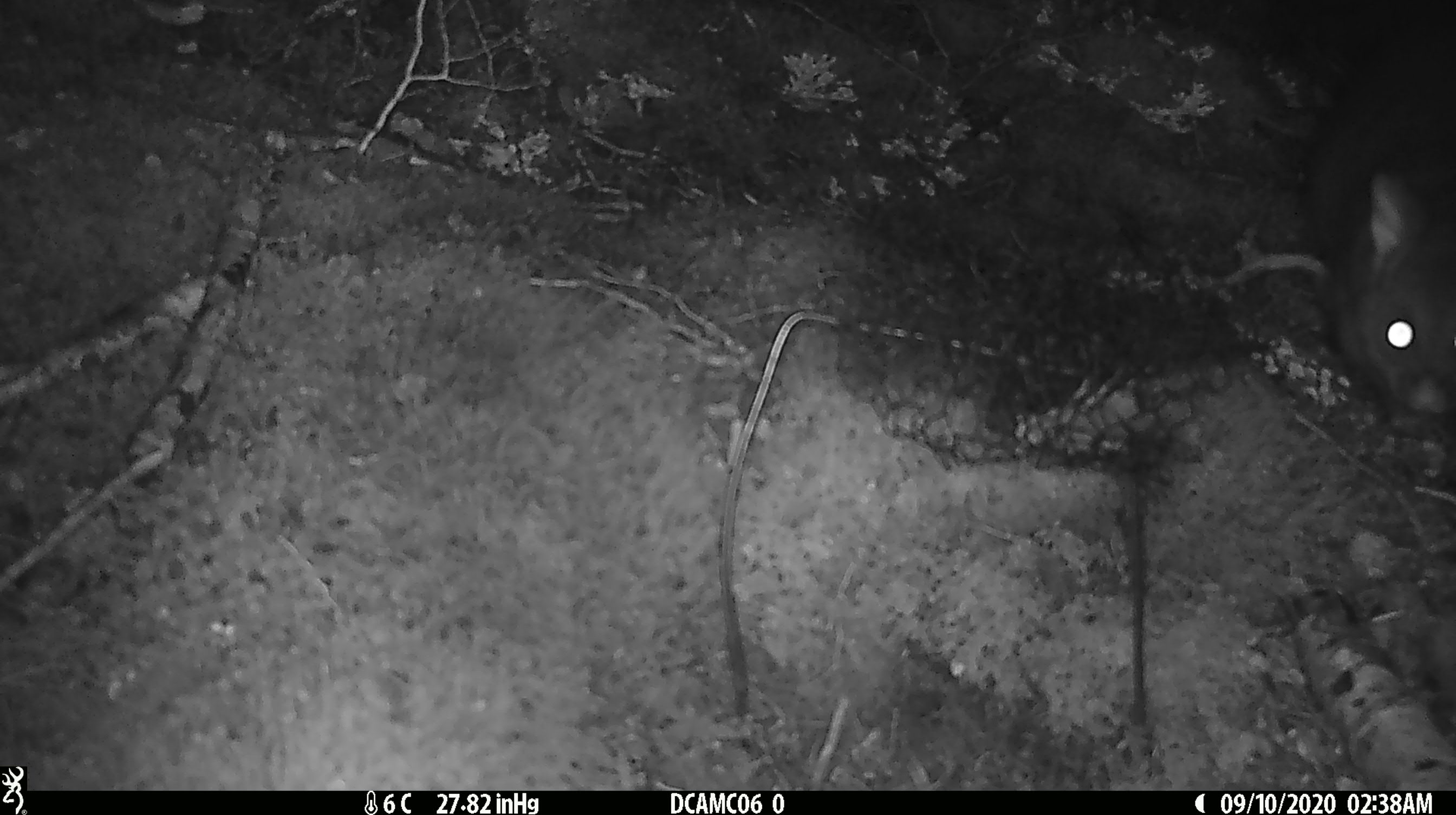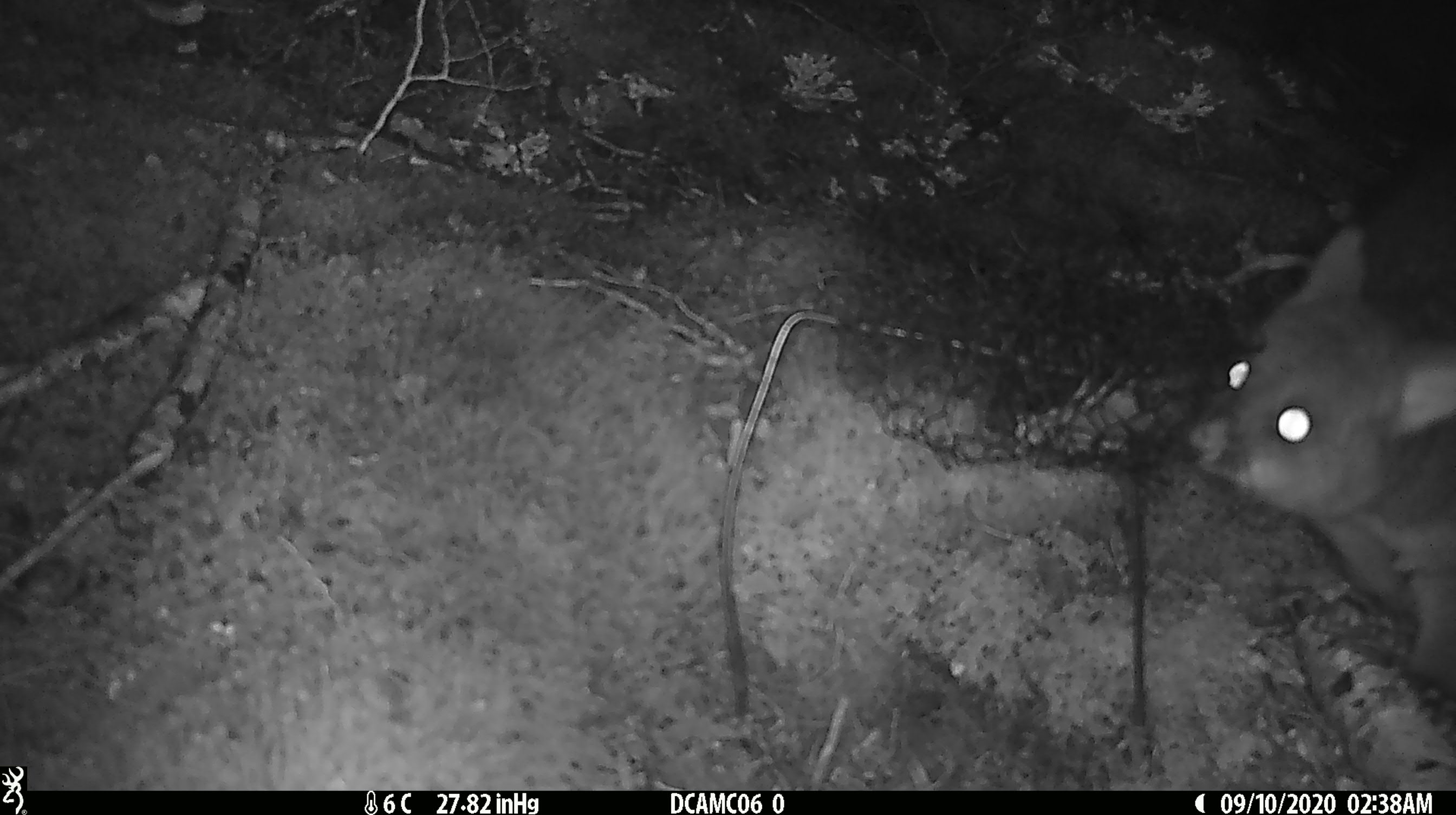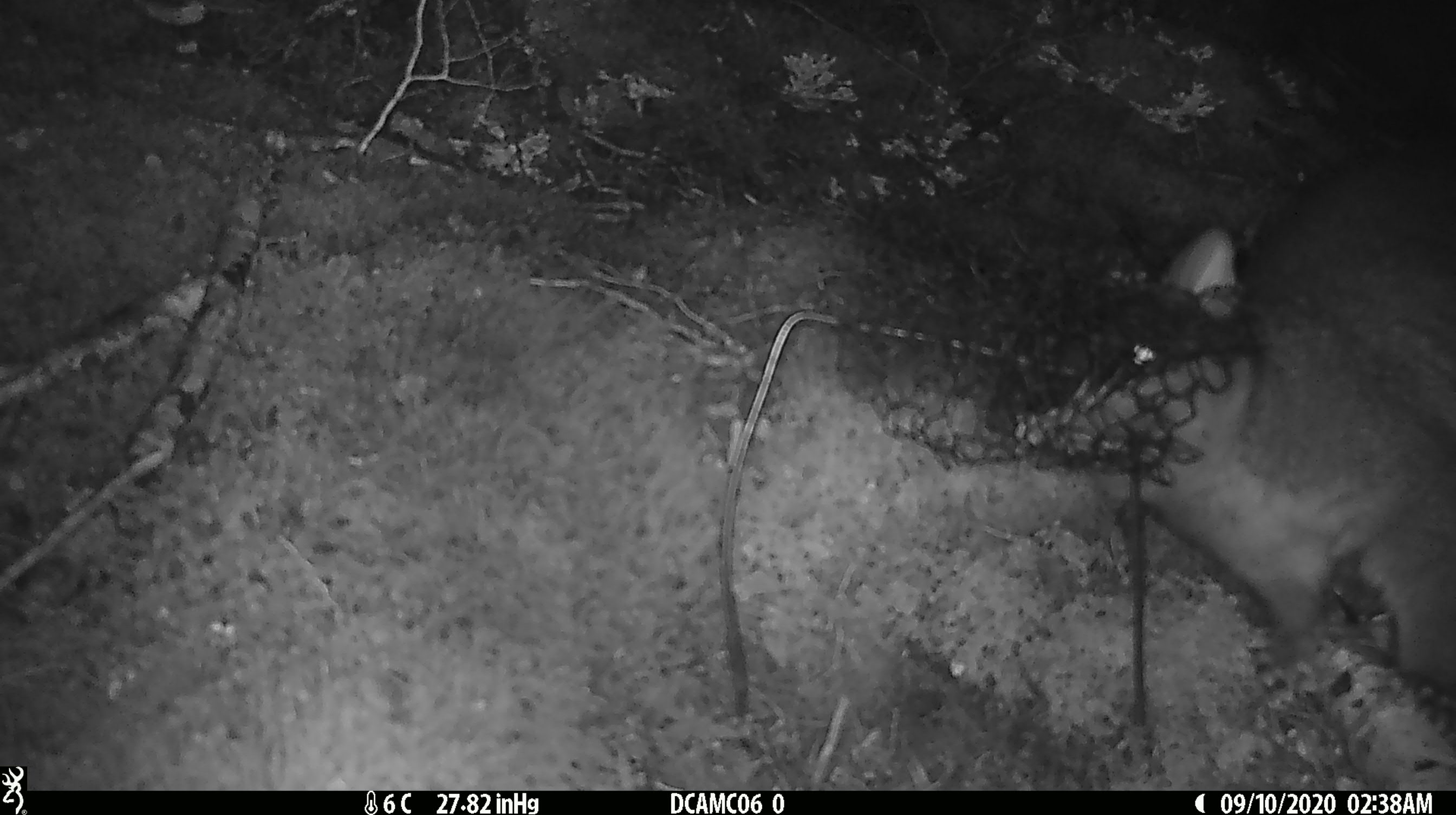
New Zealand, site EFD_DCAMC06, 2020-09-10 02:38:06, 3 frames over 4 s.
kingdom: Animalia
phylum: Chordata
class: Mammalia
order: Diprotodontia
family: Phalangeridae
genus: Trichosurus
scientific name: Trichosurus vulpecula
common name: common brushtail possum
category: possum